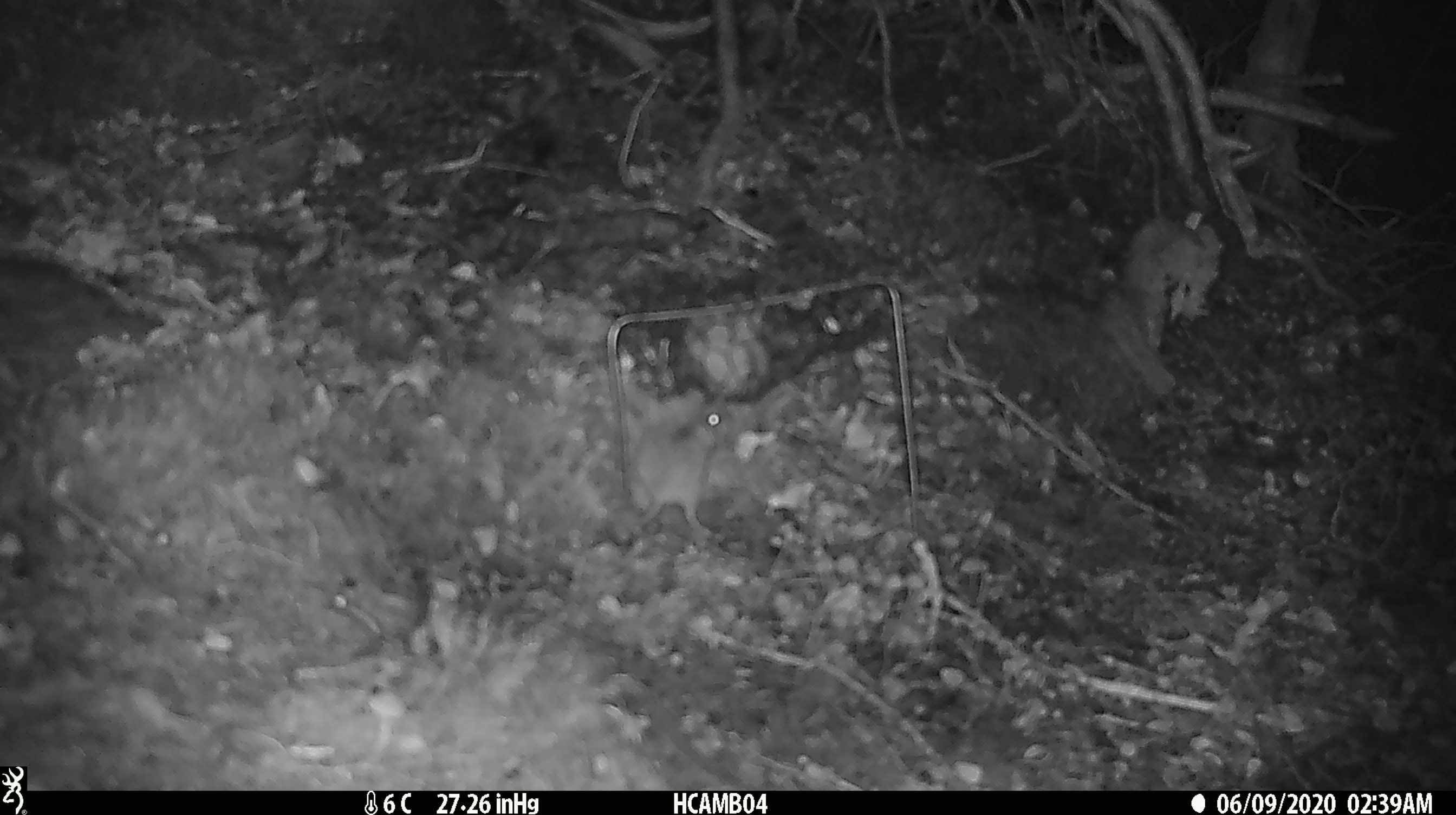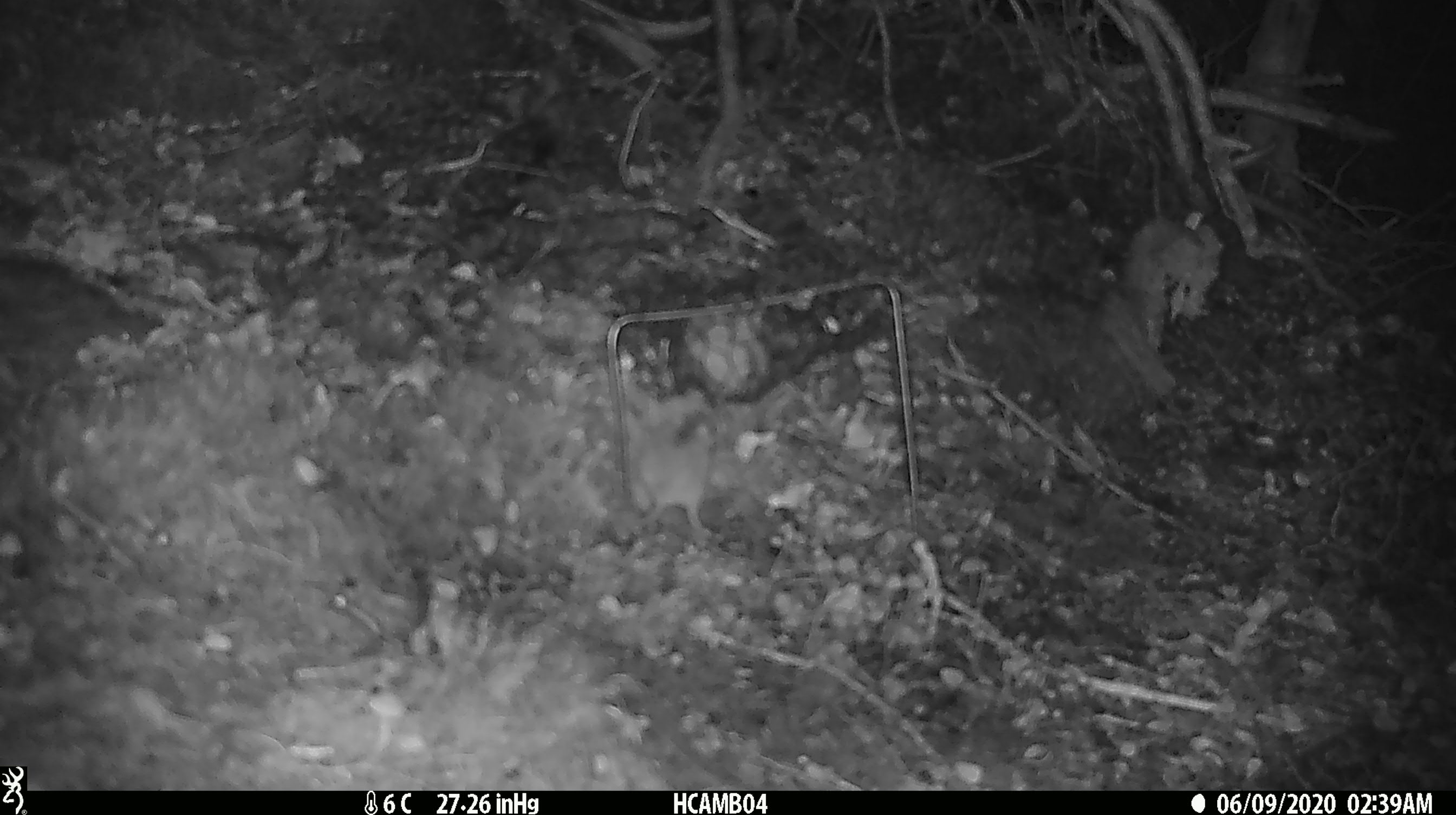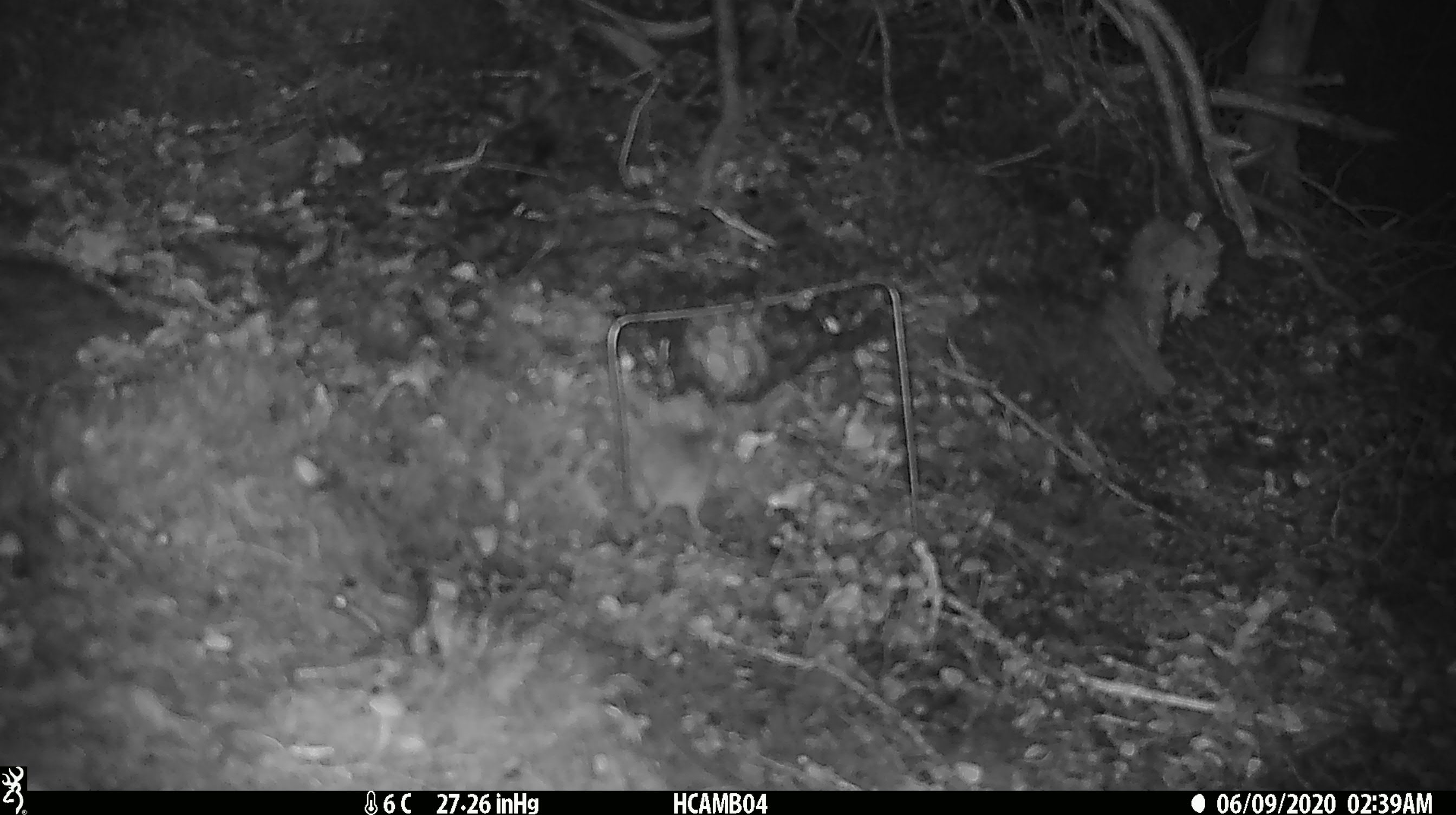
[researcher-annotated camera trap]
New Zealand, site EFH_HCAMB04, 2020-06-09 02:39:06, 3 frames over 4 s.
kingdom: Animalia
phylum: Chordata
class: Mammalia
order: Rodentia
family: Muridae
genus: Mus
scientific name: Mus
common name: mouse